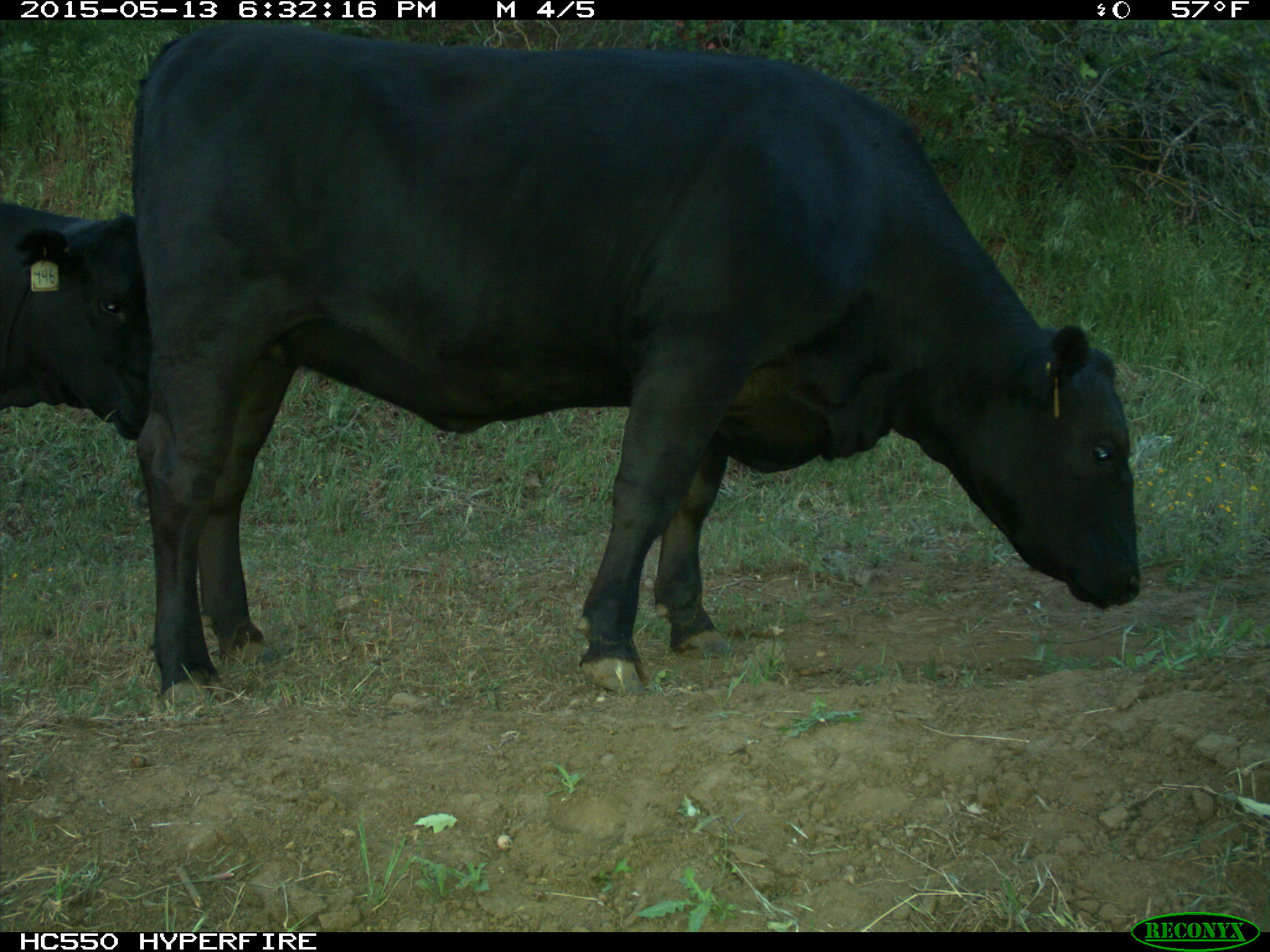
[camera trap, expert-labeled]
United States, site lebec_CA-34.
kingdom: Animalia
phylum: Chordata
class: Mammalia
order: Artiodactyla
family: Bovidae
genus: Bos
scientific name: Bos taurus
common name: domestic cow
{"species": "Bos taurus (domestic cow)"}